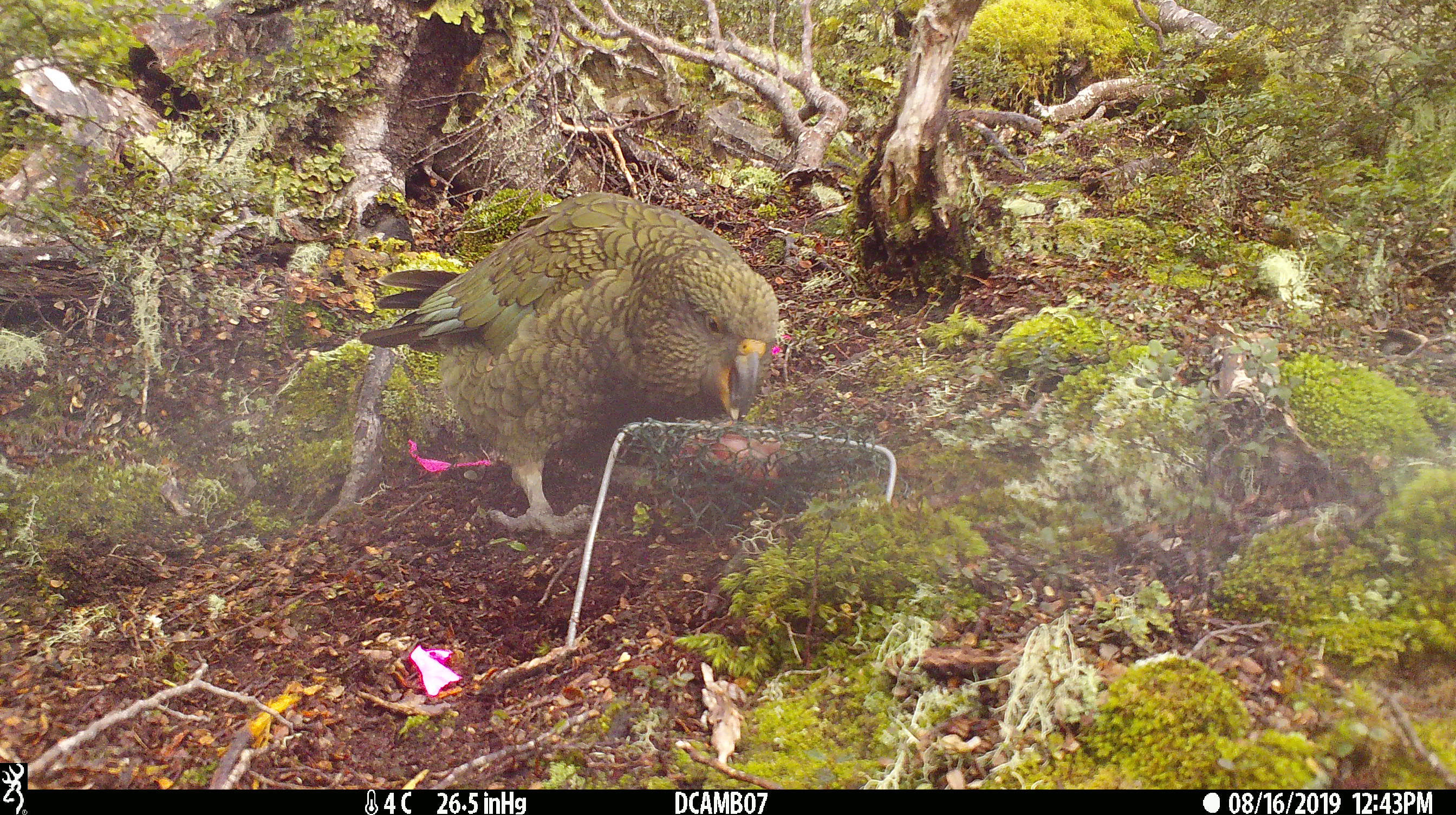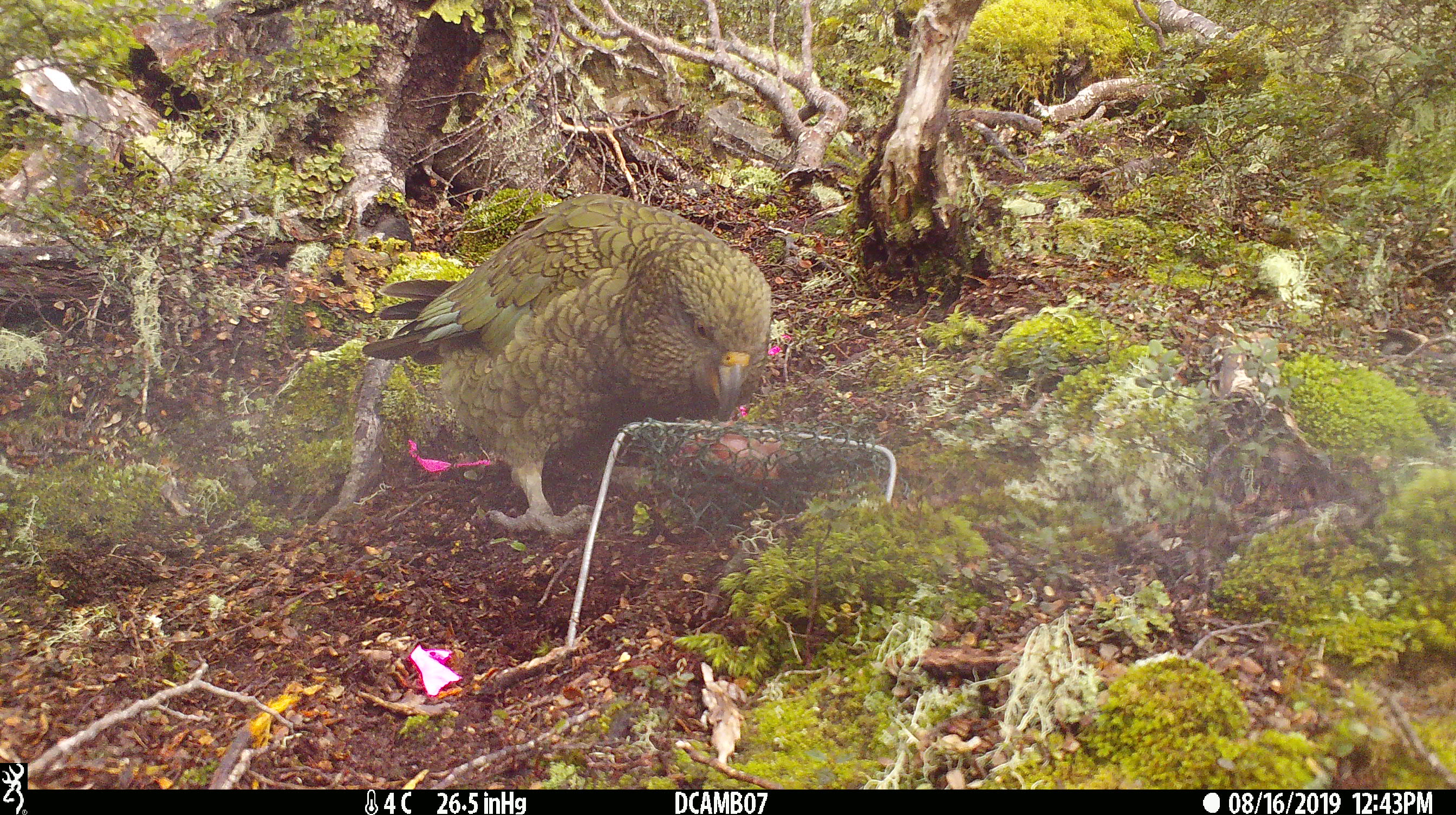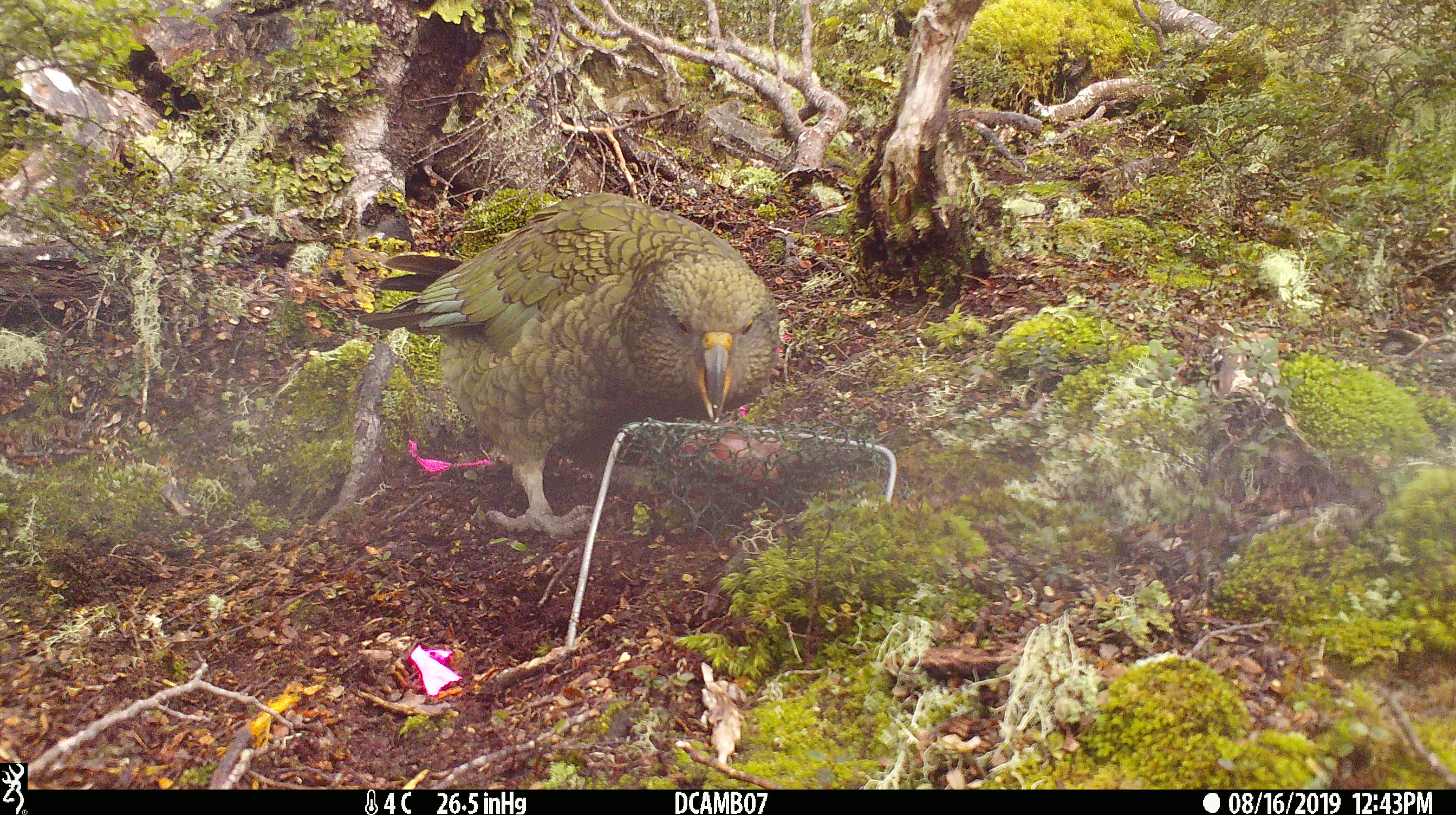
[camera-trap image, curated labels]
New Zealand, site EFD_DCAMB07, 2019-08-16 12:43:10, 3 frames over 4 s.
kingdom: Animalia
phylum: Chordata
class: Aves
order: Psittaciformes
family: Strigopidae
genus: Nestor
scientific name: Nestor notabilis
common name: kea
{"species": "kea (Nestor notabilis)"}